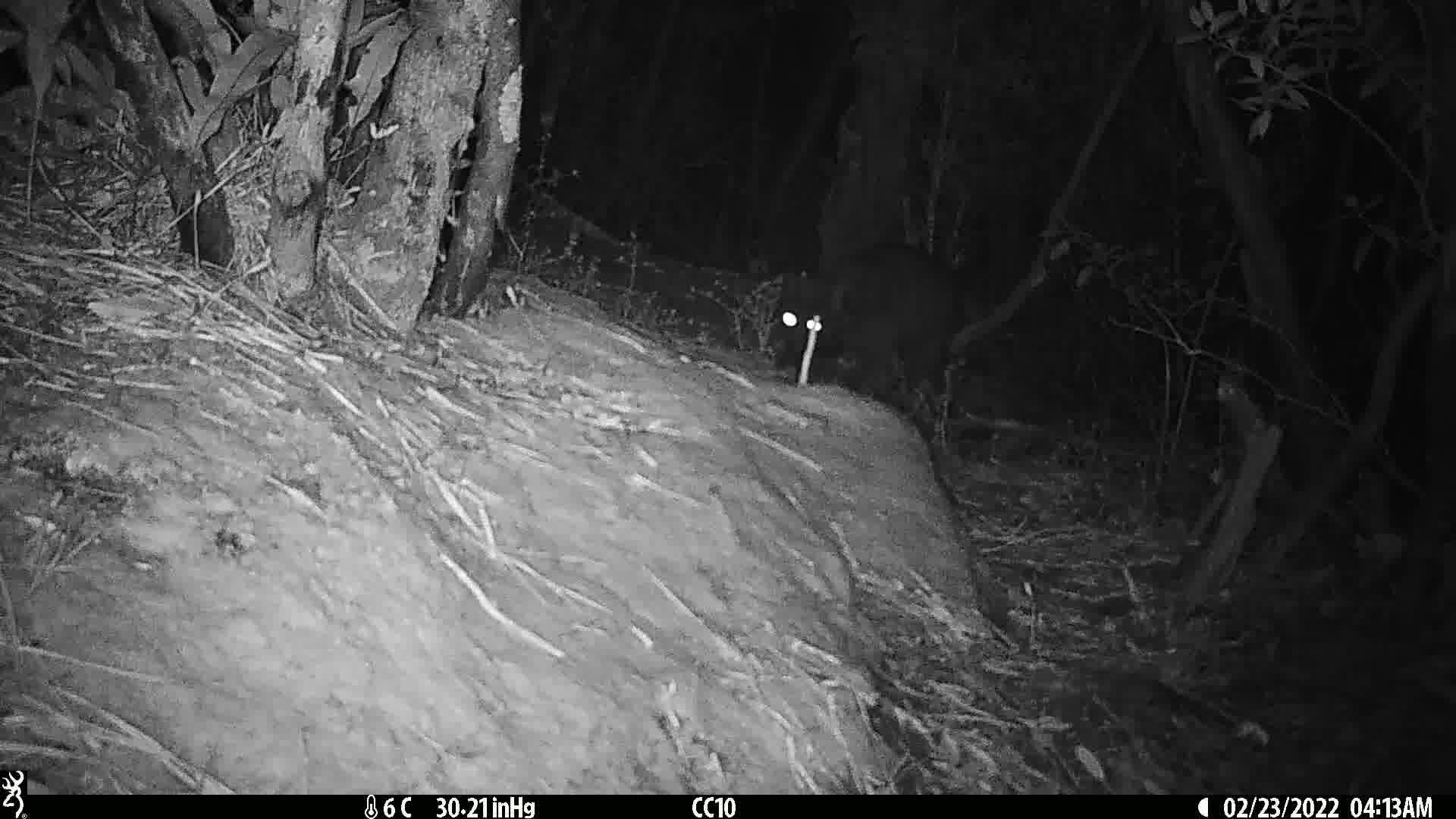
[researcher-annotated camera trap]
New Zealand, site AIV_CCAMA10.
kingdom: Animalia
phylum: Chordata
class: Mammalia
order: Carnivora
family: Felidae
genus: Felis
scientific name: Felis catus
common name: domestic cat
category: cat